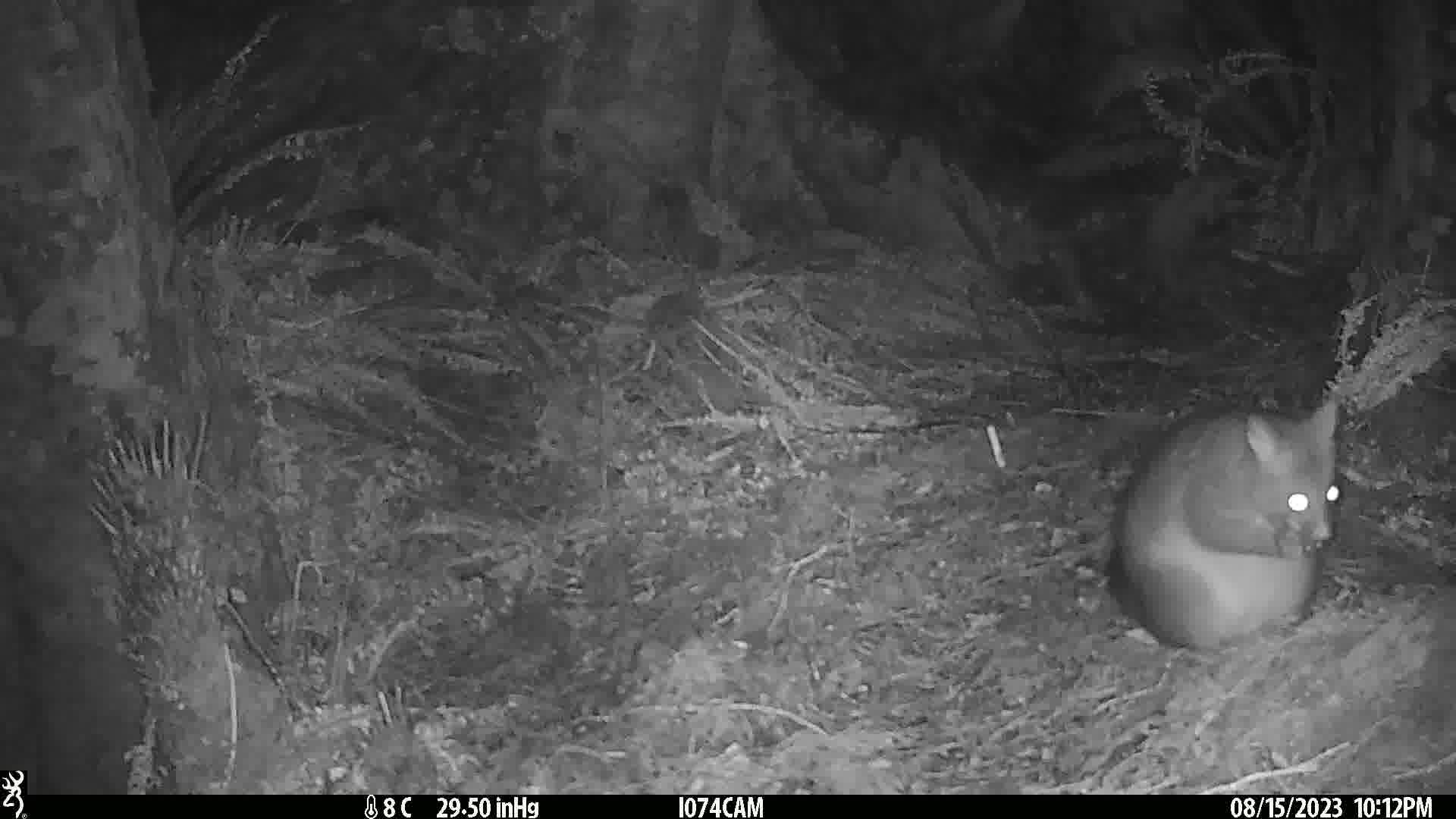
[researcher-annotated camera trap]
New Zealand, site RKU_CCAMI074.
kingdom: Animalia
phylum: Chordata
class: Mammalia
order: Diprotodontia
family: Phalangeridae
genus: Trichosurus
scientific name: Trichosurus vulpecula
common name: common brushtail possum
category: possum